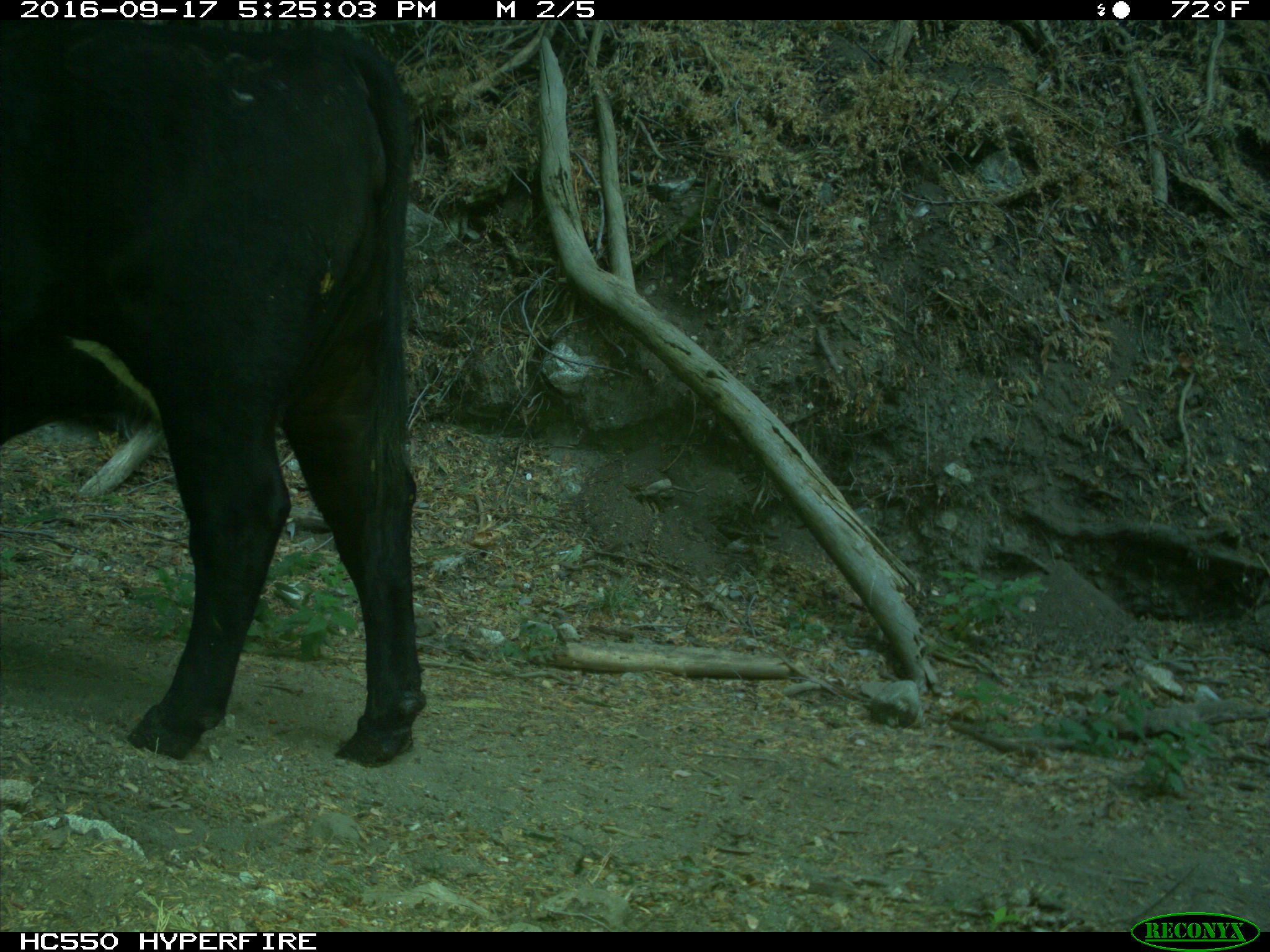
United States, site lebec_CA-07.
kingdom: Animalia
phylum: Chordata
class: Mammalia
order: Artiodactyla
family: Bovidae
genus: Bos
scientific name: Bos taurus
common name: domestic cow